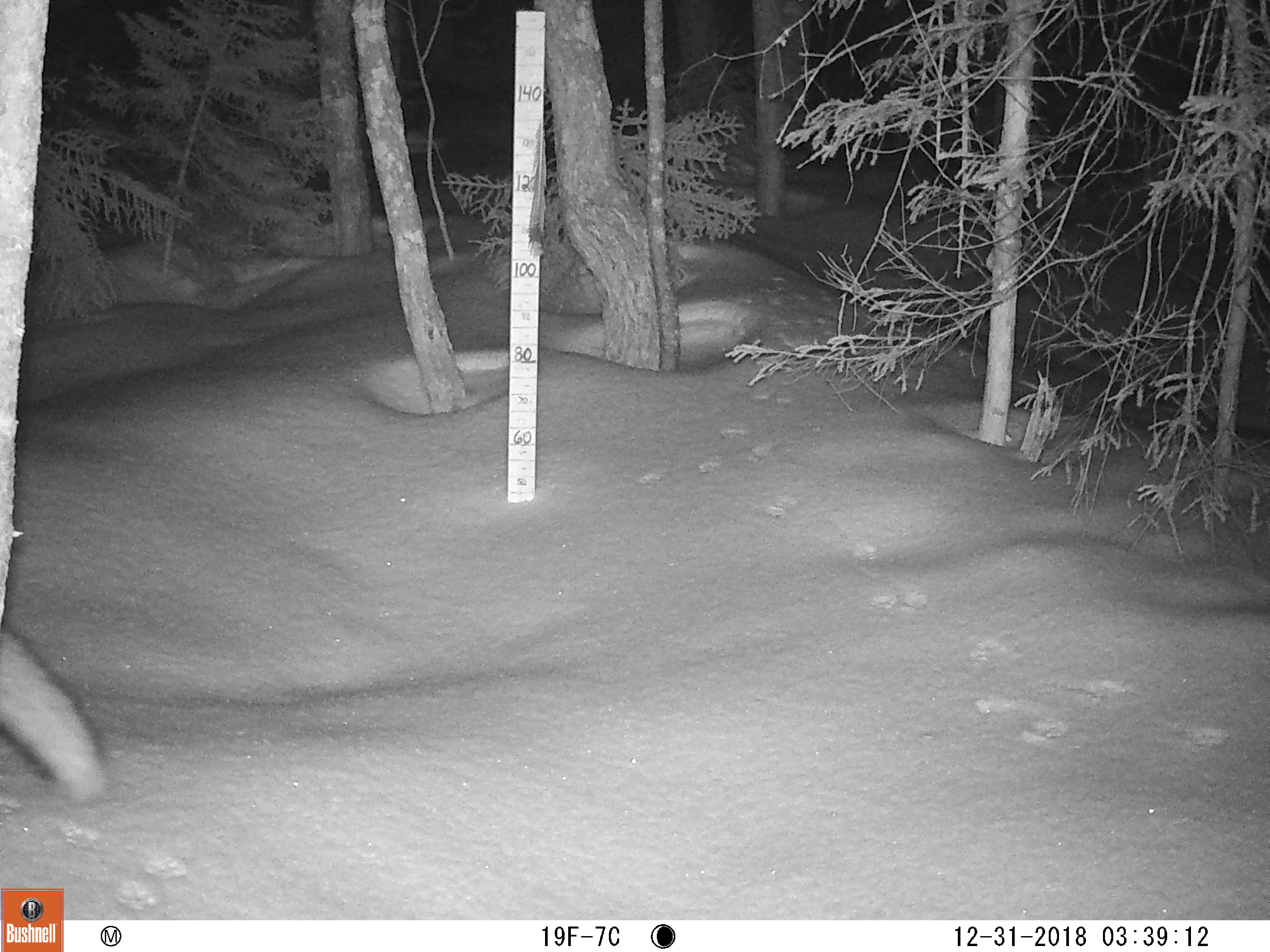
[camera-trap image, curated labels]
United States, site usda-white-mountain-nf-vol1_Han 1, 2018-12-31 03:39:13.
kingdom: Animalia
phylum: Chordata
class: Mammalia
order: Carnivora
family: Canidae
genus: Vulpes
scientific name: Vulpes vulpes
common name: red fox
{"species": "red fox (Vulpes vulpes)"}